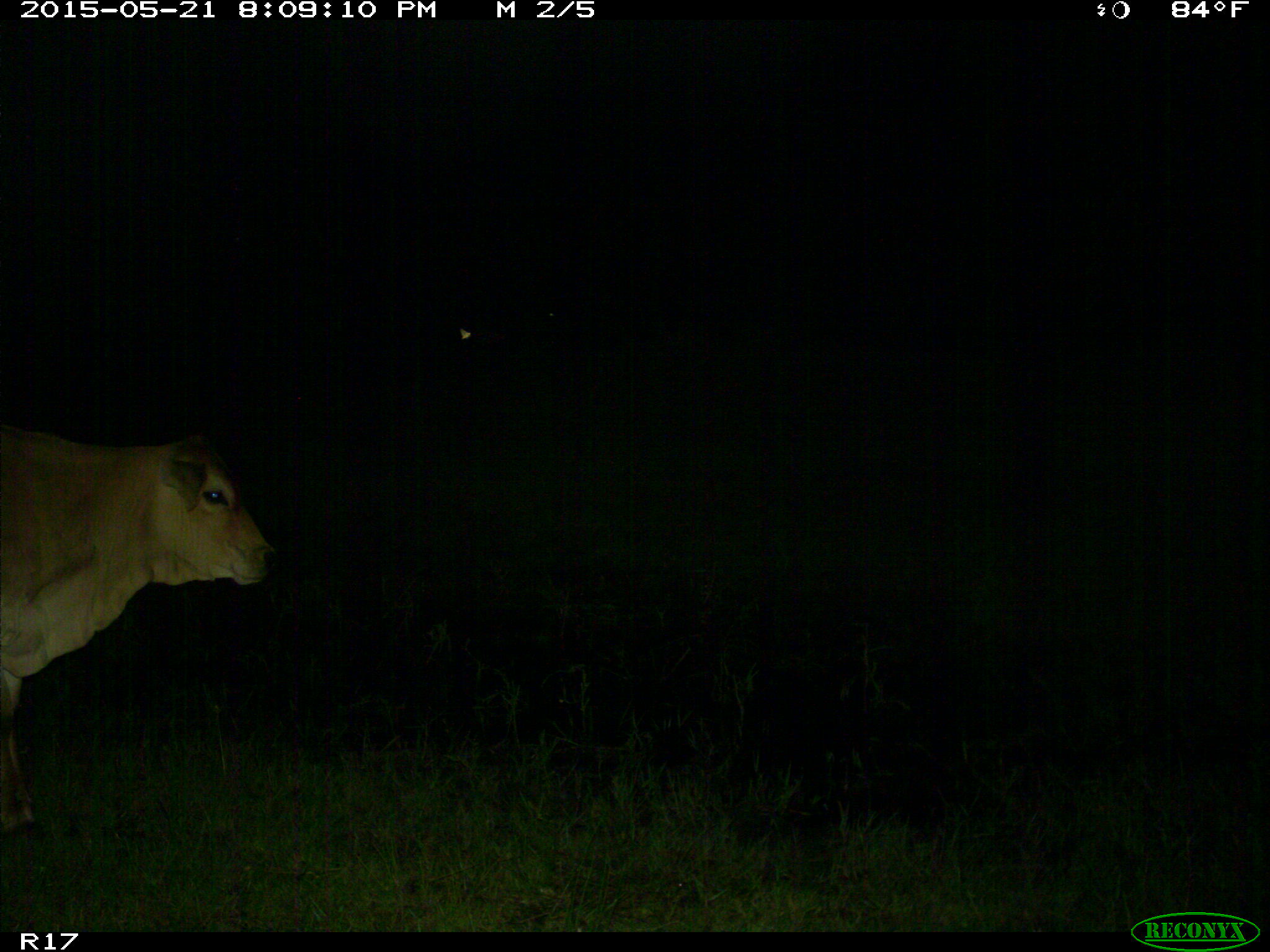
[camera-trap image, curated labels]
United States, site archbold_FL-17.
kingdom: Animalia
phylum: Chordata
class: Mammalia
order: Artiodactyla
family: Bovidae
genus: Bos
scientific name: Bos taurus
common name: domestic cow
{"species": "Bos taurus (domestic cow)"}